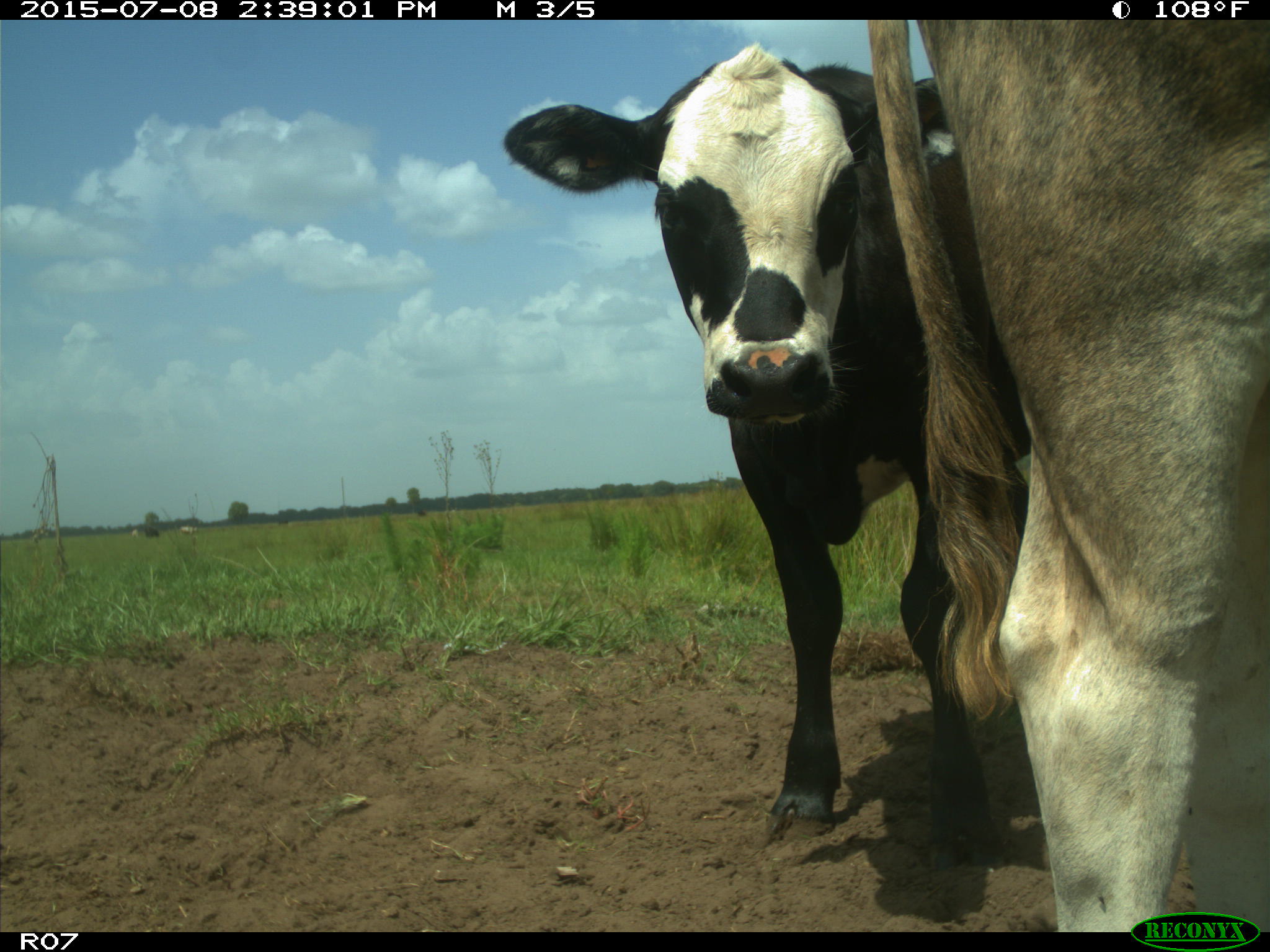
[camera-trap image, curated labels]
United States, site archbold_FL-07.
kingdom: Animalia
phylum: Chordata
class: Mammalia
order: Artiodactyla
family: Bovidae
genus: Bos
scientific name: Bos taurus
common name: domestic cow